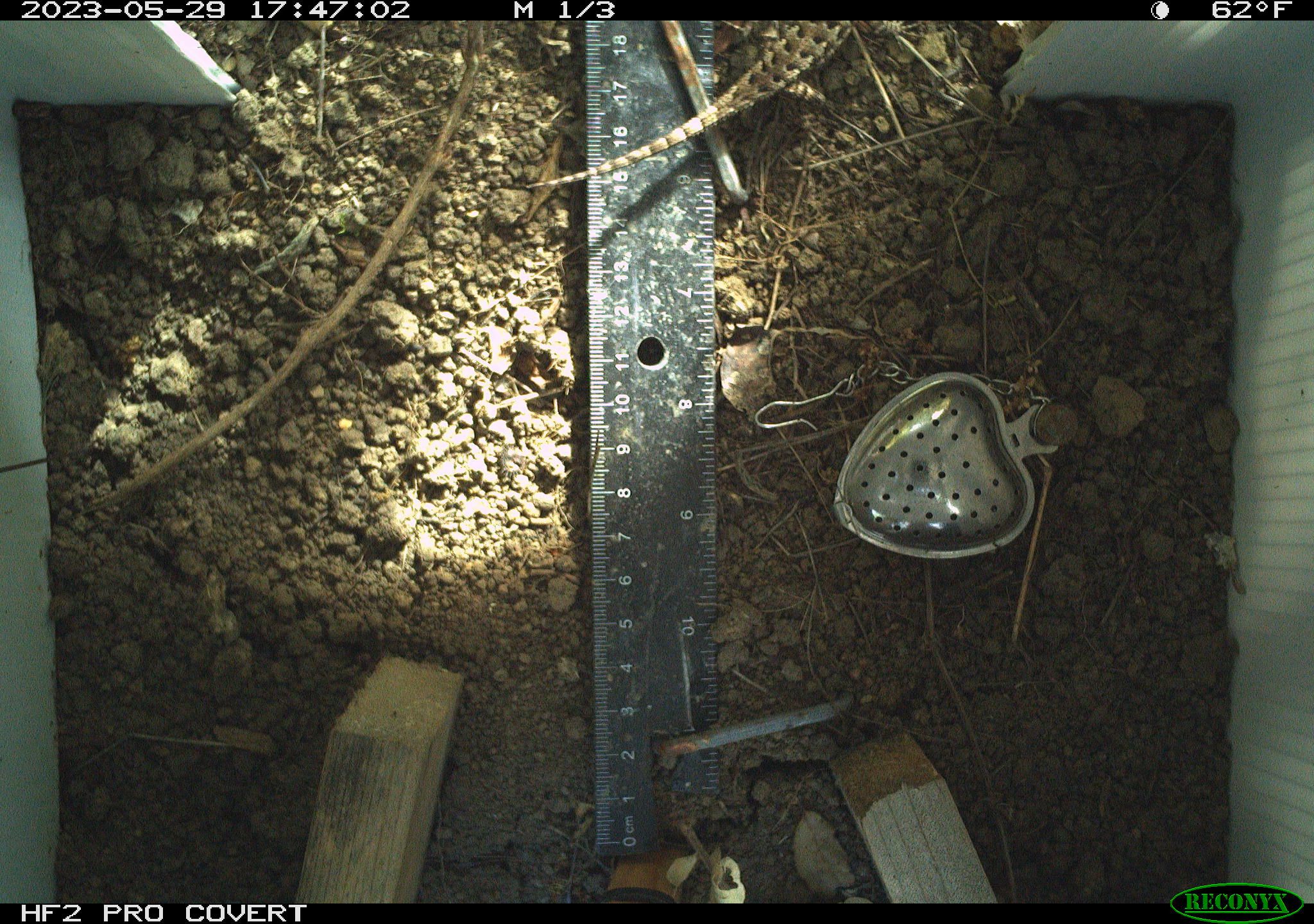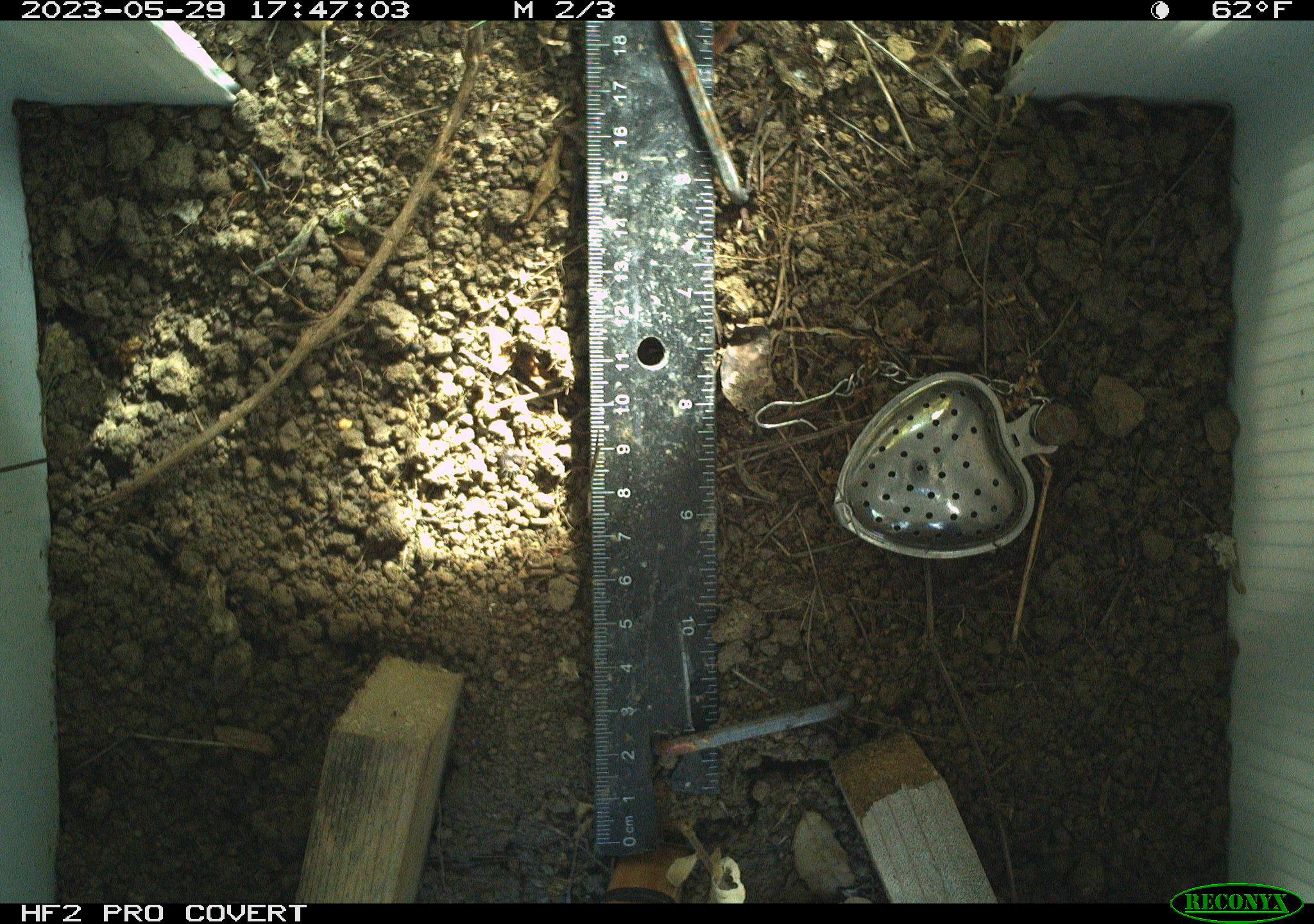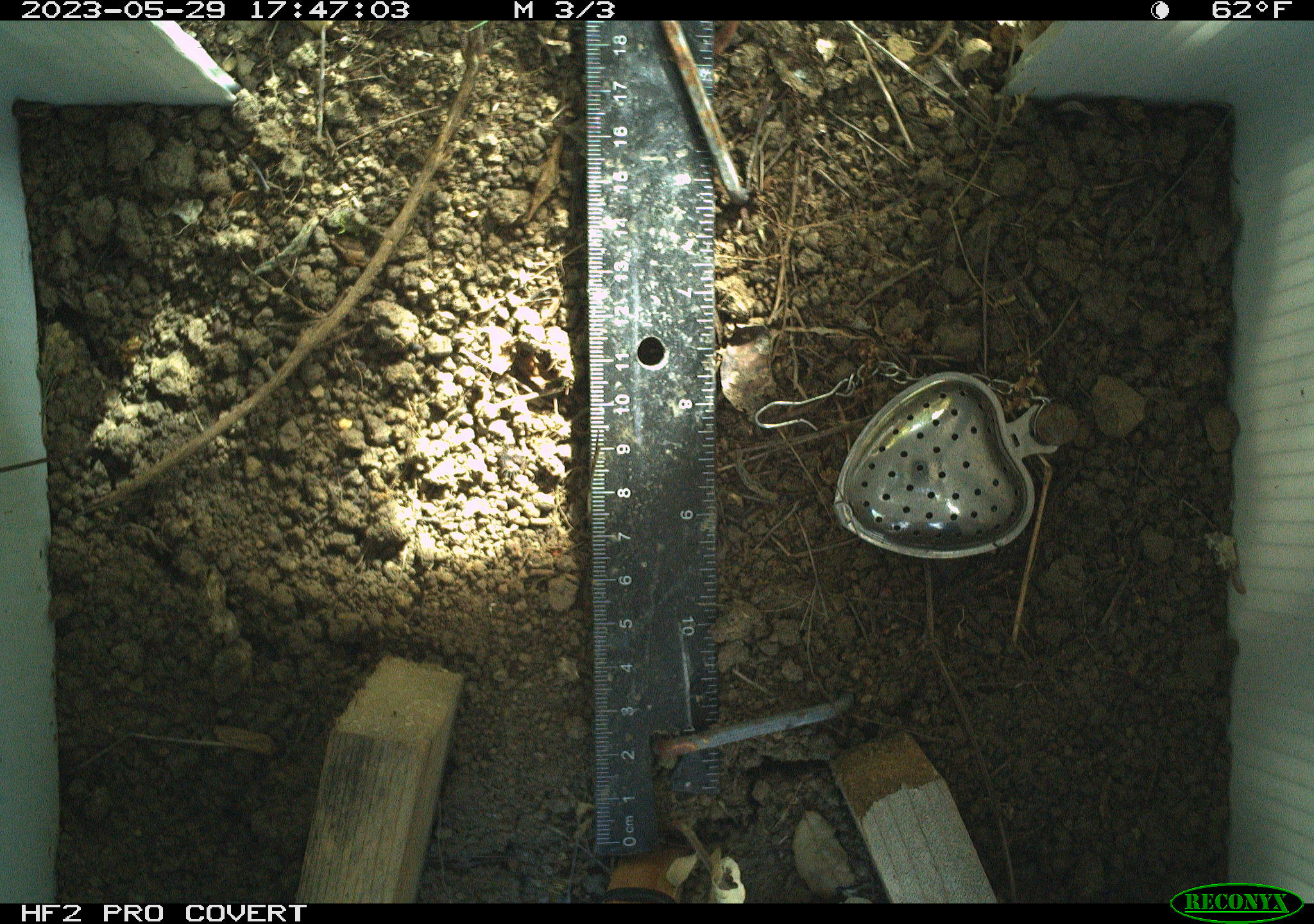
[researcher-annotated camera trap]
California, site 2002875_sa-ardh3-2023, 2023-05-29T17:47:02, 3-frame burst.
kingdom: Animalia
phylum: Chordata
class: Reptilia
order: Squamata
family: Phrynosomatidae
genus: Sceloporus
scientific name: Sceloporus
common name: spiny lizards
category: sceloporus species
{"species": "sceloporus species (spiny lizards) (Sceloporus)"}